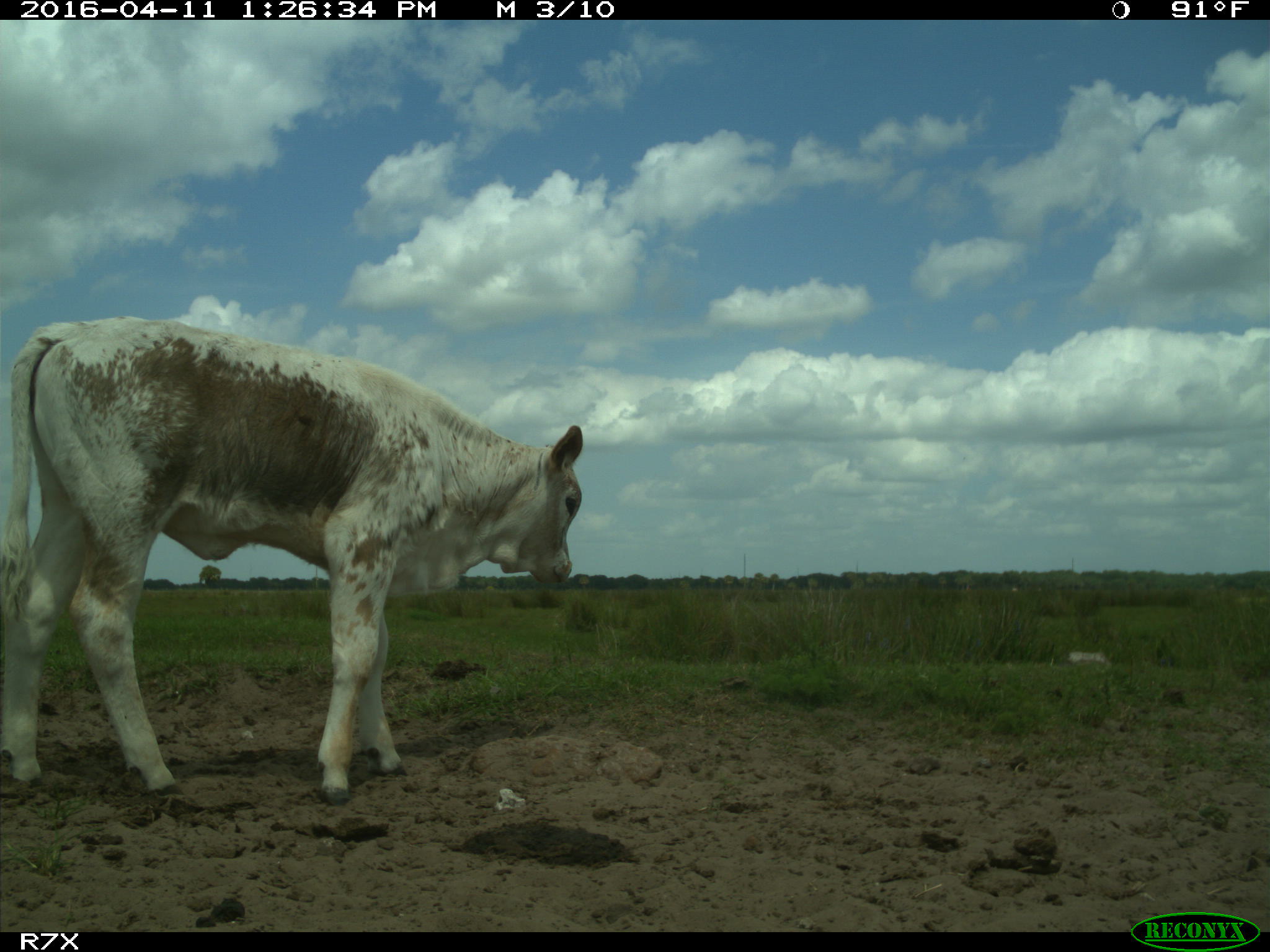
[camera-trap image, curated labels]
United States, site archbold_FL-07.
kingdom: Animalia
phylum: Chordata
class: Mammalia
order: Artiodactyla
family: Bovidae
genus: Bos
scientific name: Bos taurus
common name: domestic cow